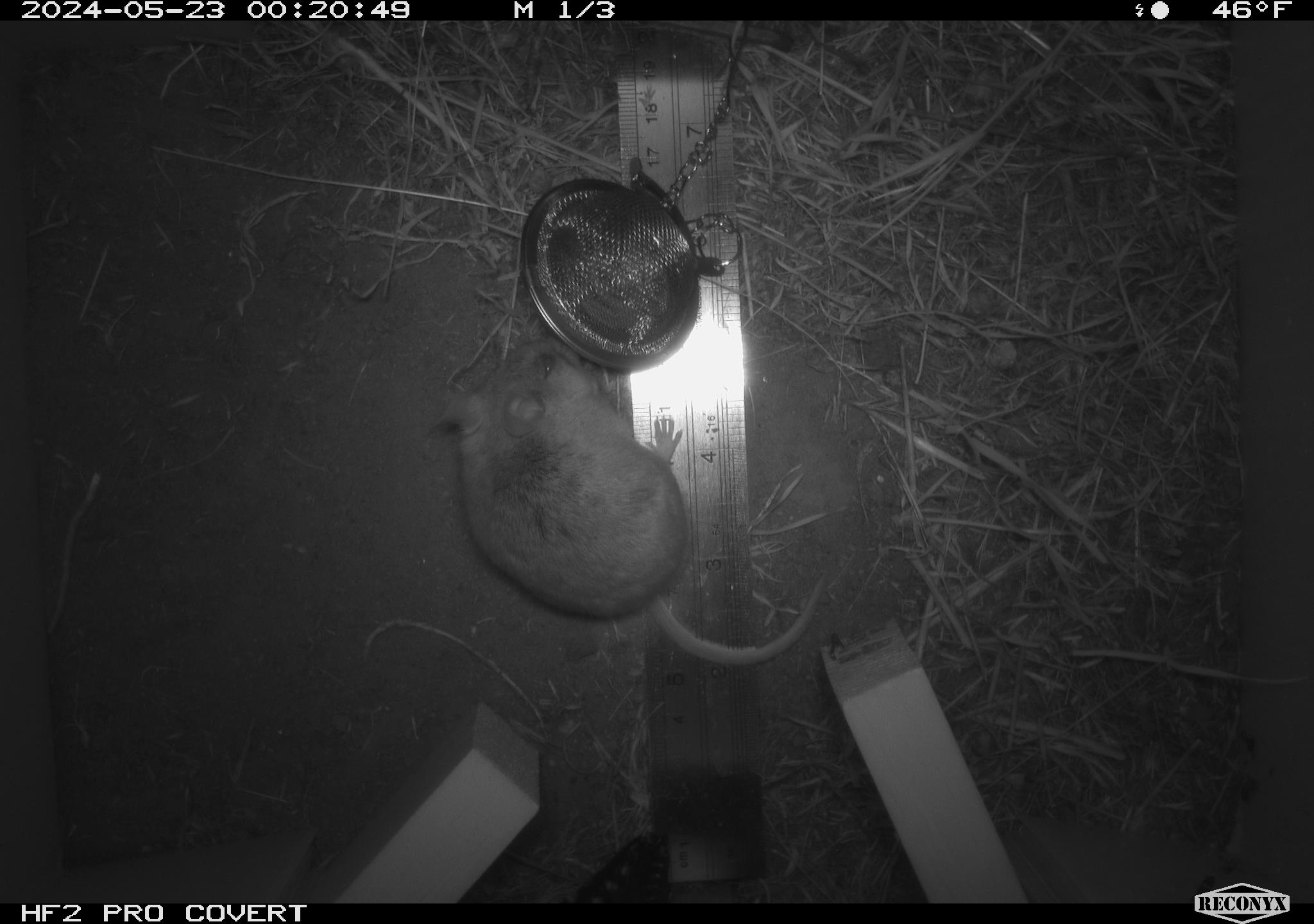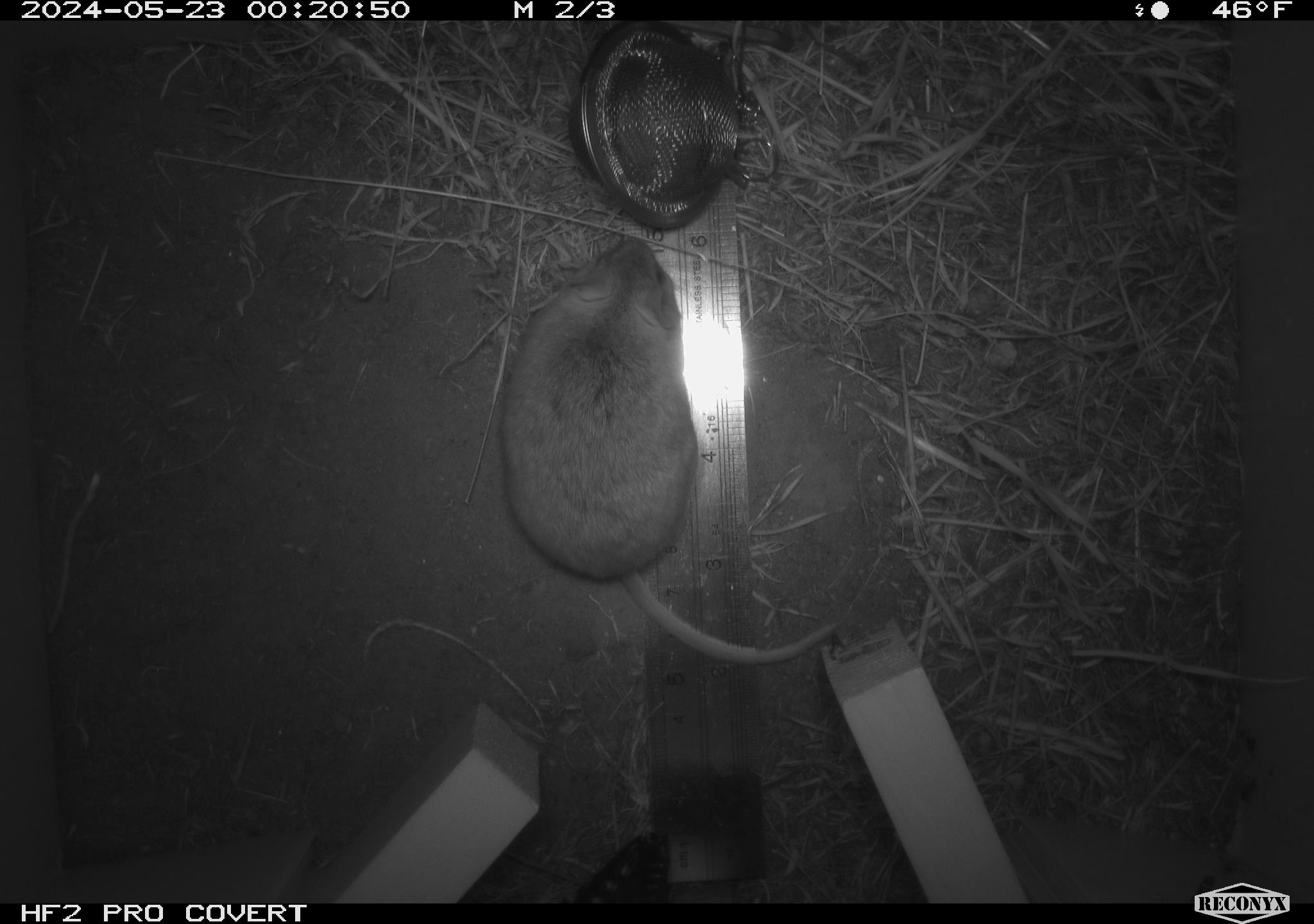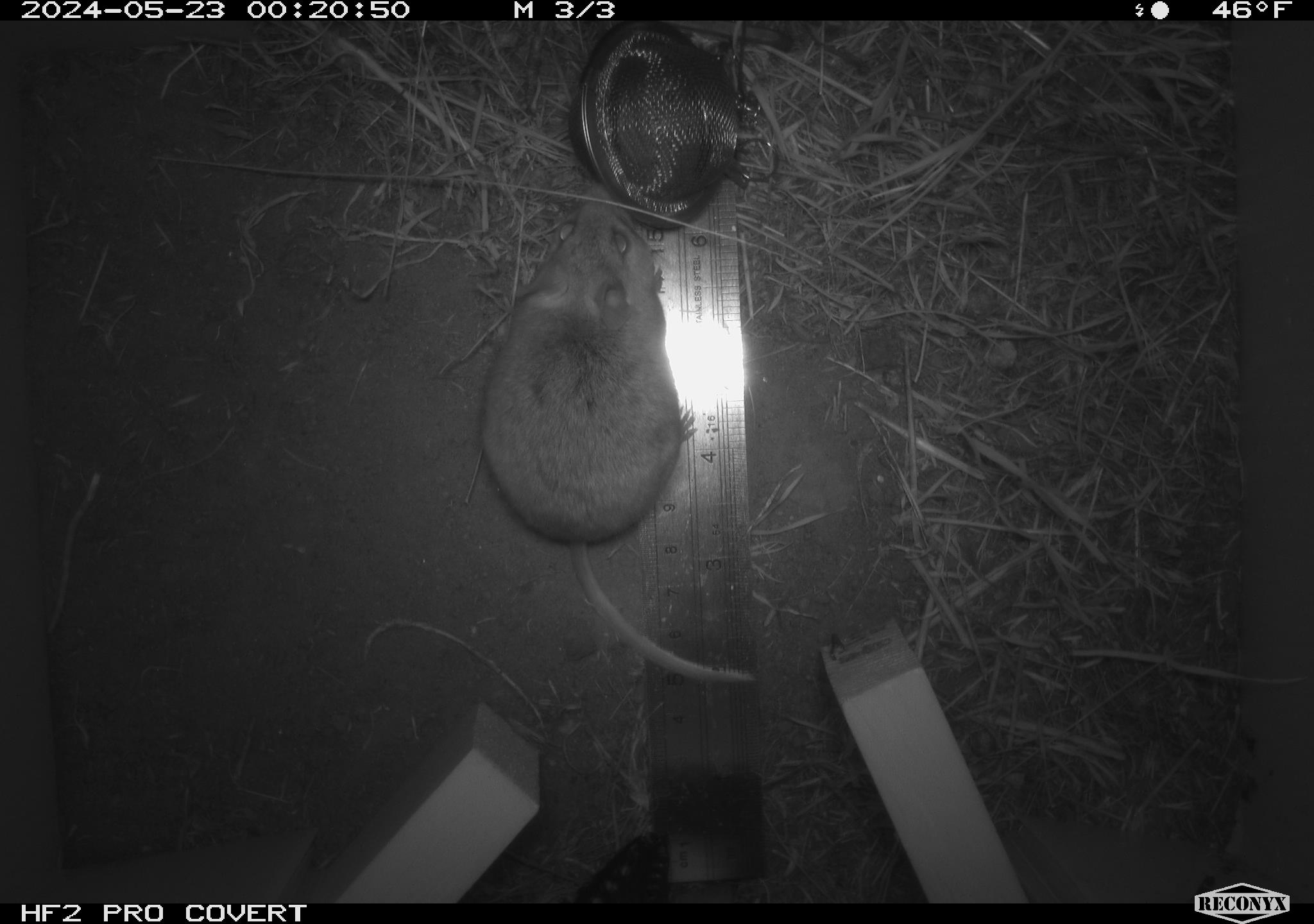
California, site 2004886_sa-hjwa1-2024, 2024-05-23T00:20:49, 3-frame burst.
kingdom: Animalia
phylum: Chordata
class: Mammalia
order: Rodentia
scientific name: Rodentia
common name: rodent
Rodent (Rodentia).